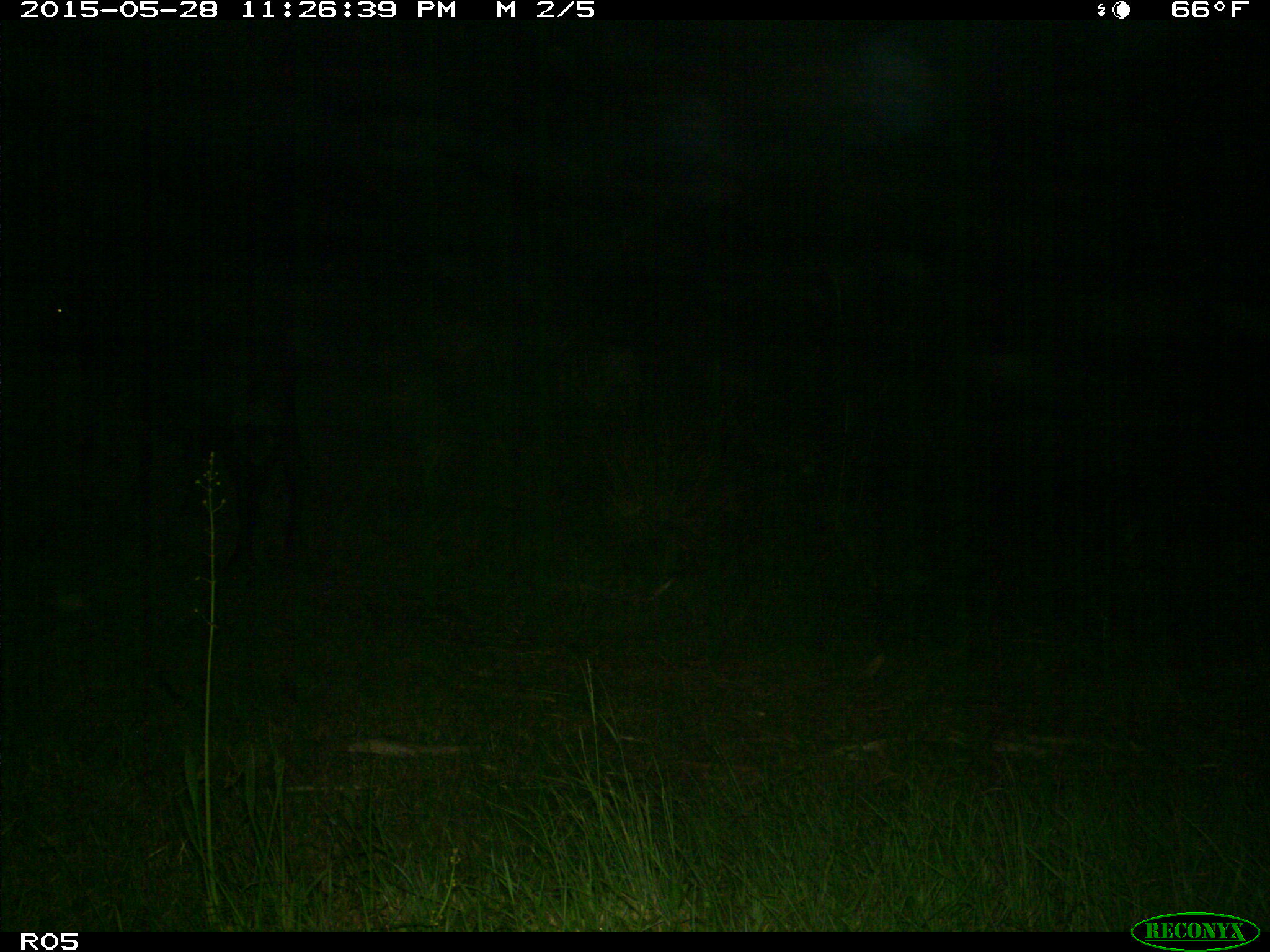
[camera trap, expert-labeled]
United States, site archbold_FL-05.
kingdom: Animalia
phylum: Chordata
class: Mammalia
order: Artiodactyla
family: Bovidae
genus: Bos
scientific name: Bos taurus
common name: domestic cow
Bos taurus (domestic cow).